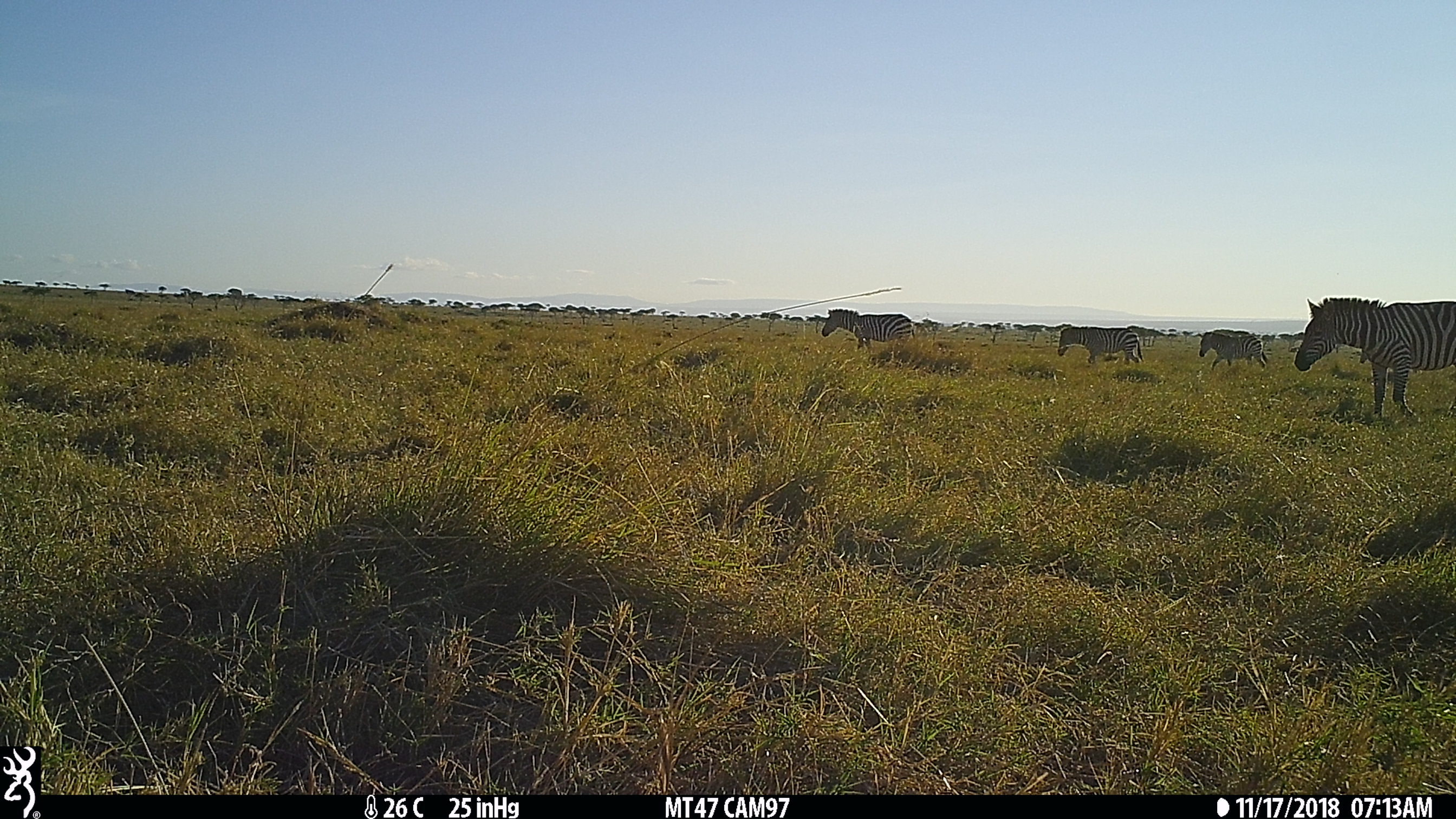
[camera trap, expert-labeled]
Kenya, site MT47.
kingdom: Animalia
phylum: Chordata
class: Mammalia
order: Perissodactyla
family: Equidae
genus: Equus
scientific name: Equus quagga burchellii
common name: burchell's zebra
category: zebra